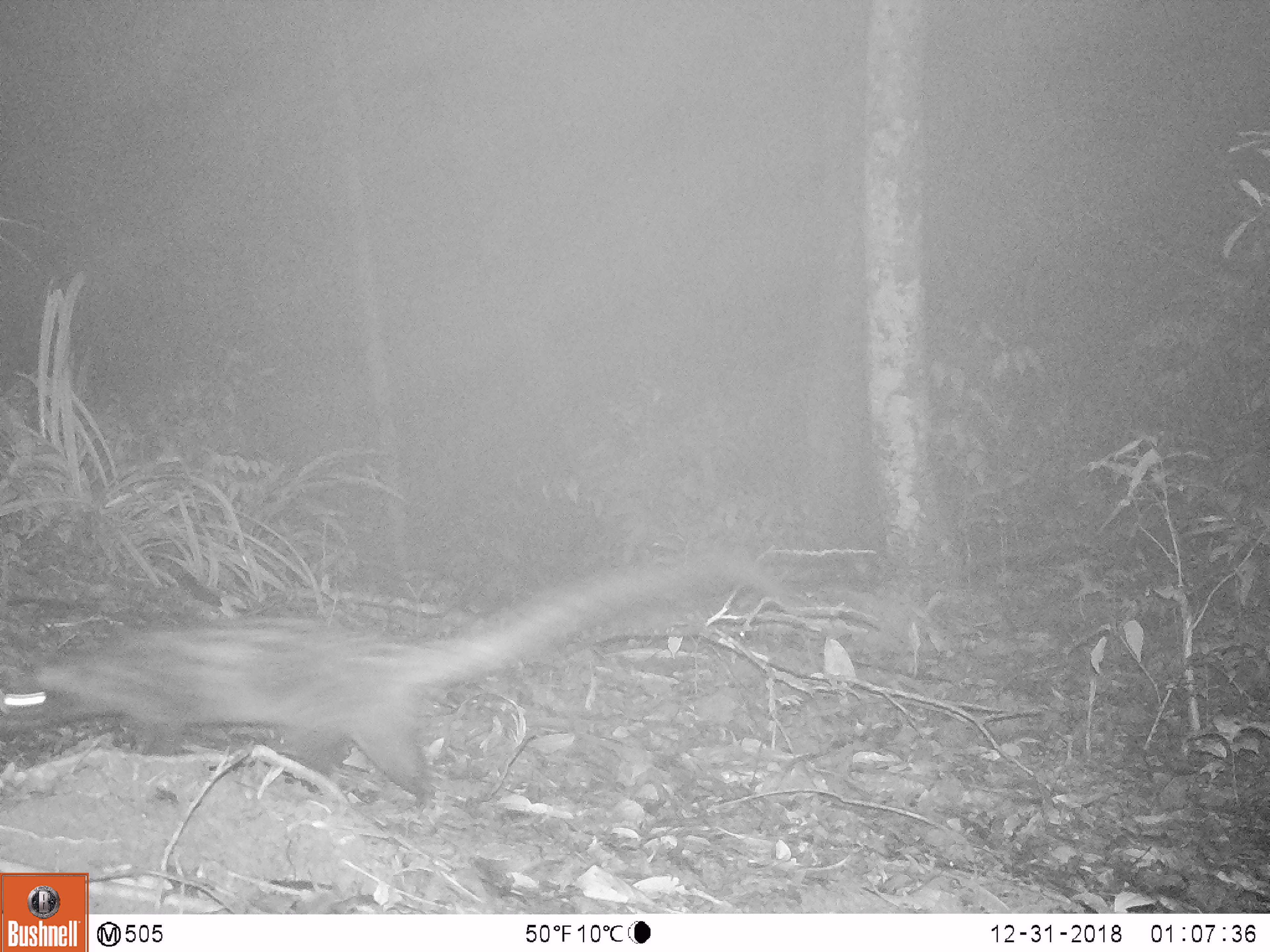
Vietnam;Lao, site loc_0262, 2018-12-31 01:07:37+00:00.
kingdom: Animalia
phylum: Chordata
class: Mammalia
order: Carnivora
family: Viverridae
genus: Paradoxurus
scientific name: Paradoxurus hermaphroditus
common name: common palm civet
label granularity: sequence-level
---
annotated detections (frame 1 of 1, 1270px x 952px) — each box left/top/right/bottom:
common palm civet: 0/556/795/809